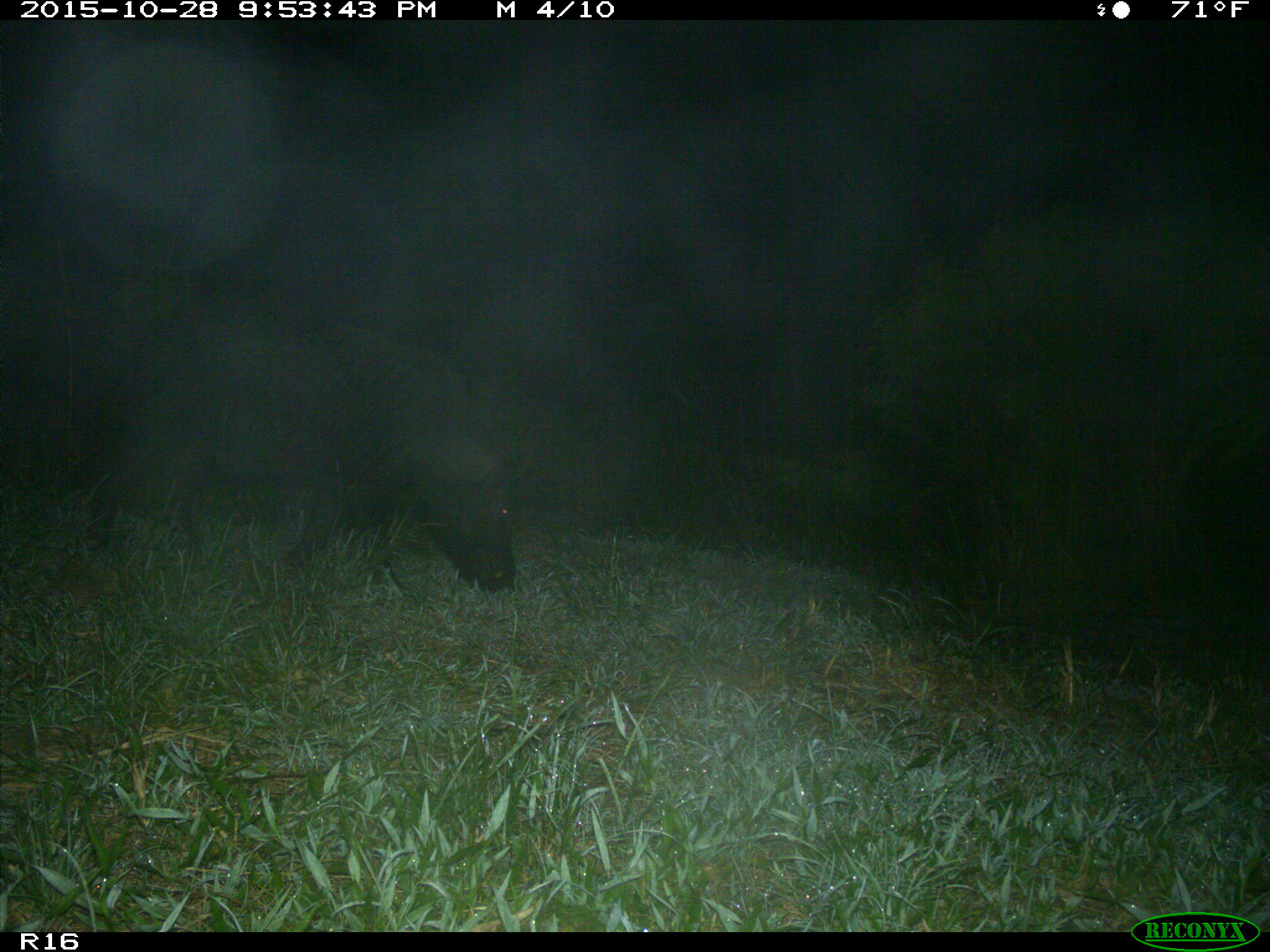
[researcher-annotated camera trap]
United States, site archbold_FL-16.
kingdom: Animalia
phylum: Chordata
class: Mammalia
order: Artiodactyla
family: Suidae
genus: Sus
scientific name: Sus scrofa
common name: wild boar